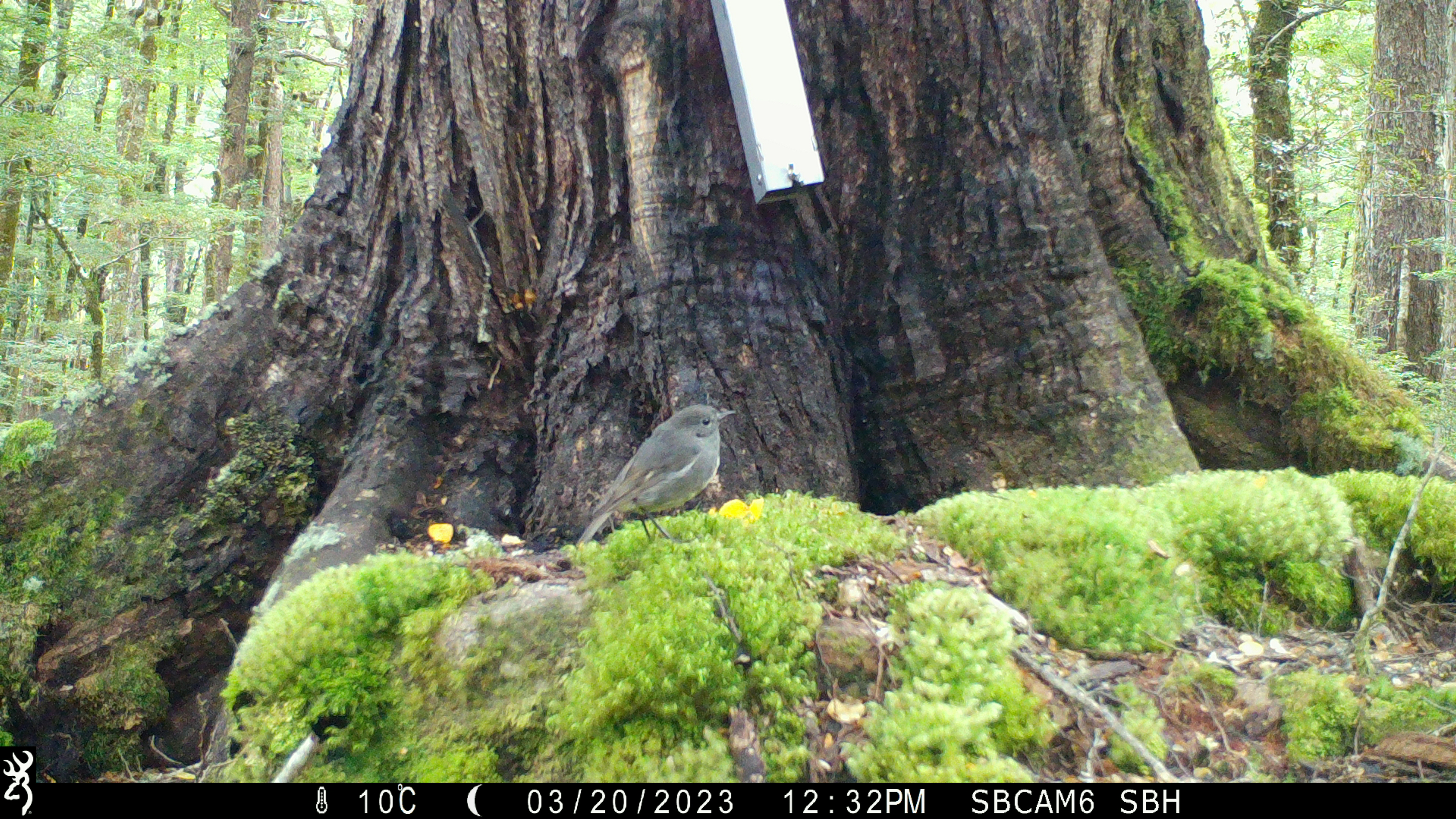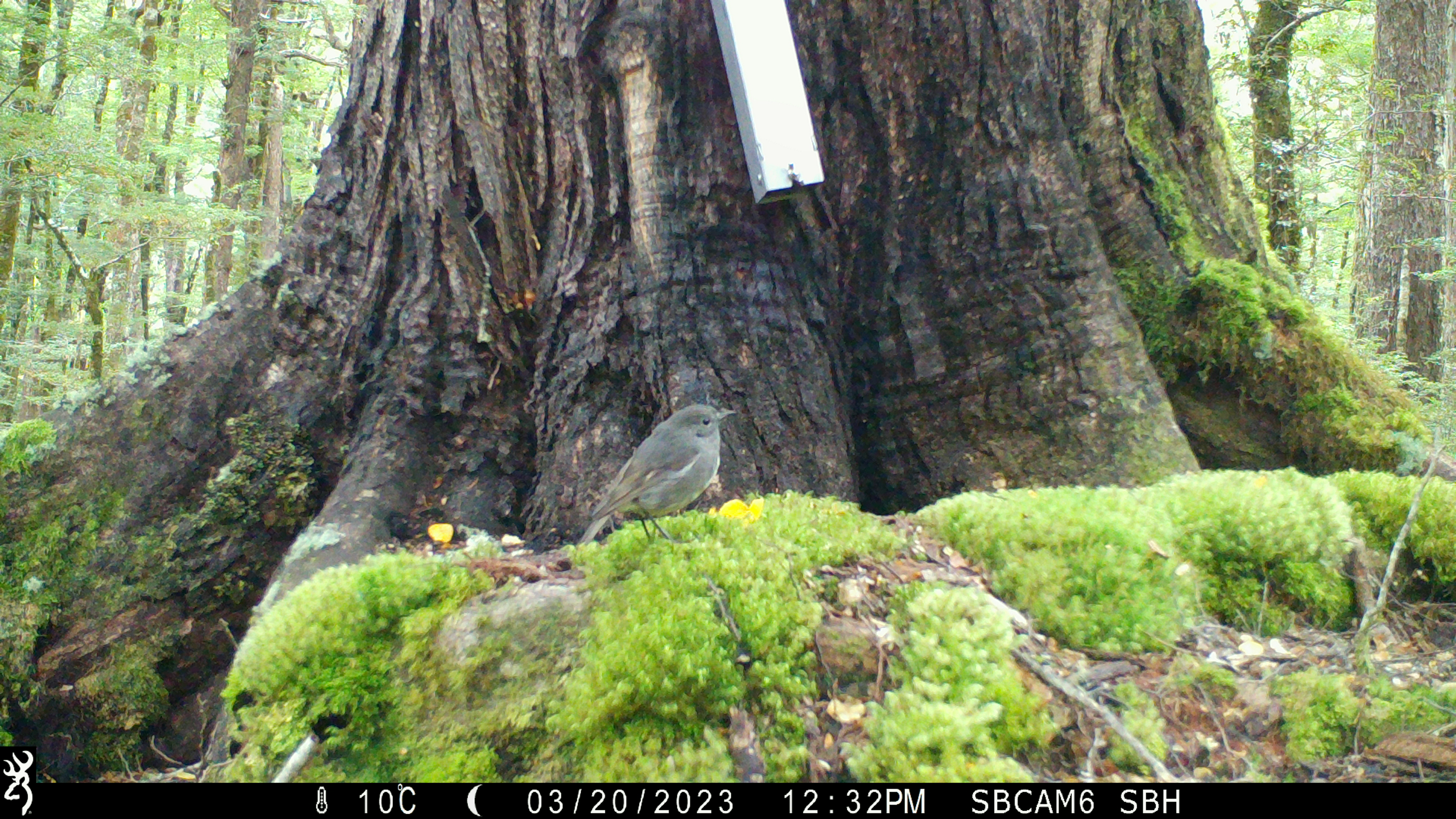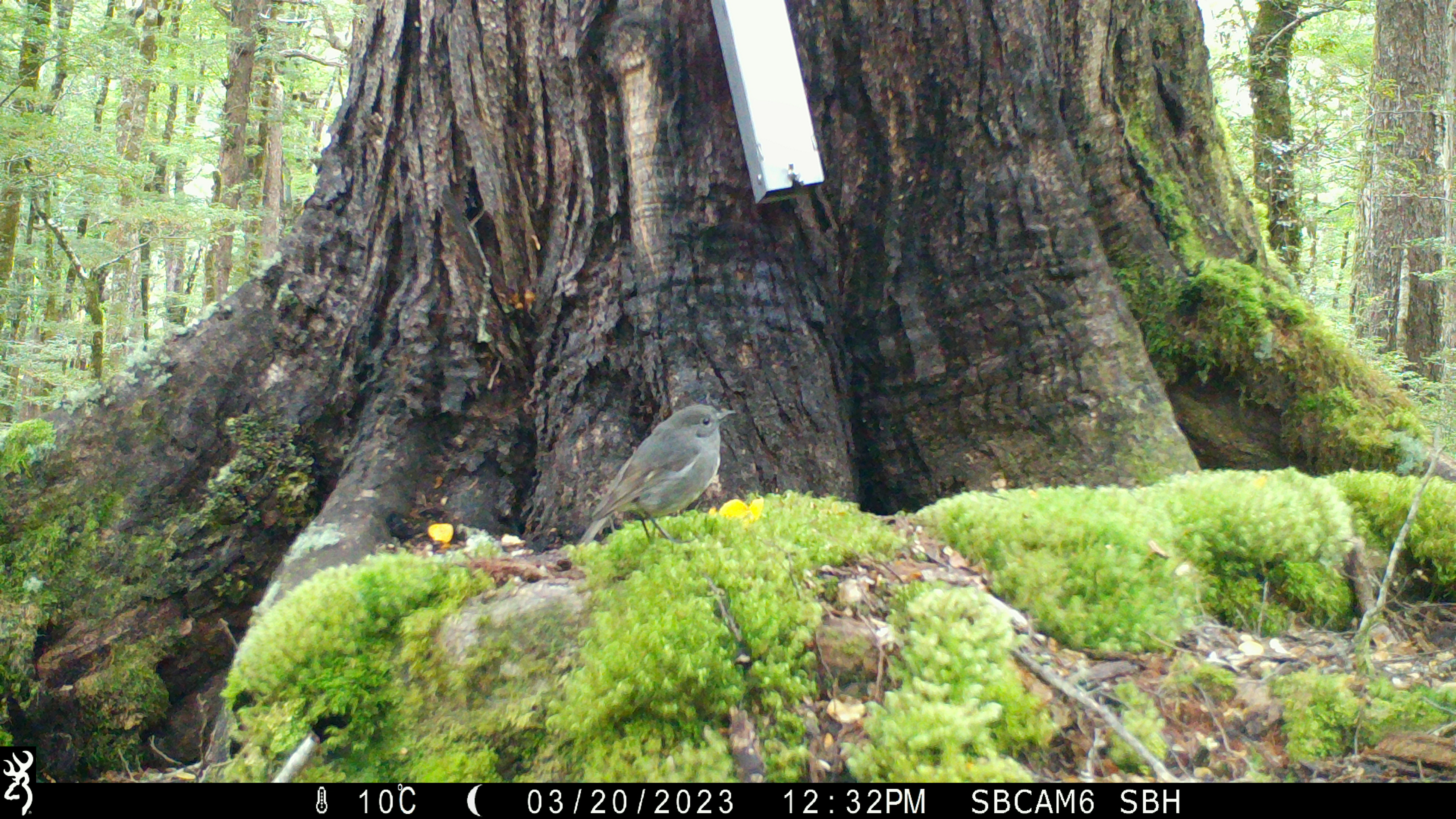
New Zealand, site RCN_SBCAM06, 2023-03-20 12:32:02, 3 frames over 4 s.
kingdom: Animalia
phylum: Chordata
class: Aves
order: Passeriformes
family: Petroicidae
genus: Petroica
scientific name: Petroica australis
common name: new zealand robin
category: robin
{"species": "robin (new zealand robin) (Petroica australis)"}